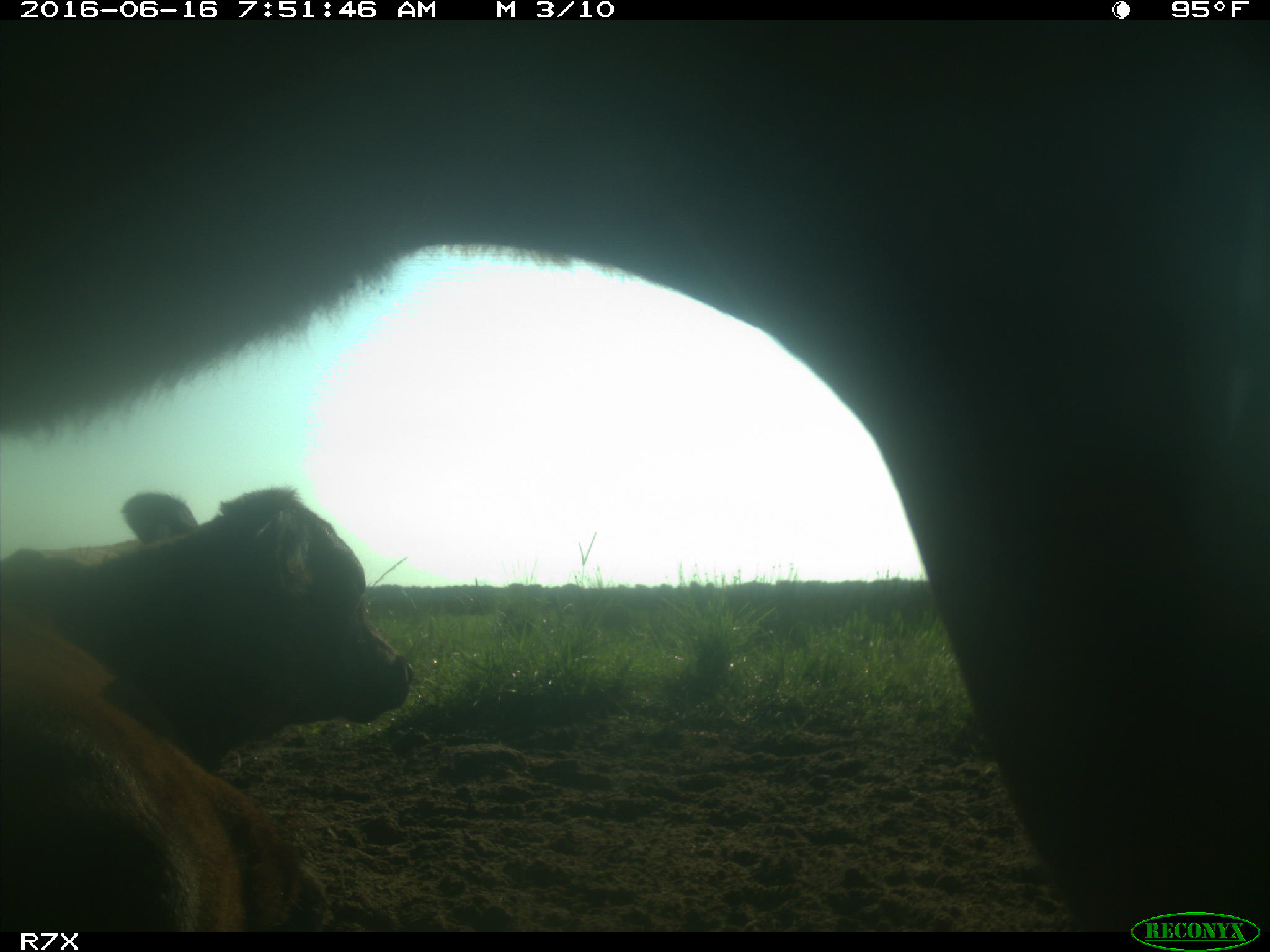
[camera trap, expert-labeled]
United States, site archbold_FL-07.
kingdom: Animalia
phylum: Chordata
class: Mammalia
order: Artiodactyla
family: Bovidae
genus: Bos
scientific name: Bos taurus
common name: domestic cow